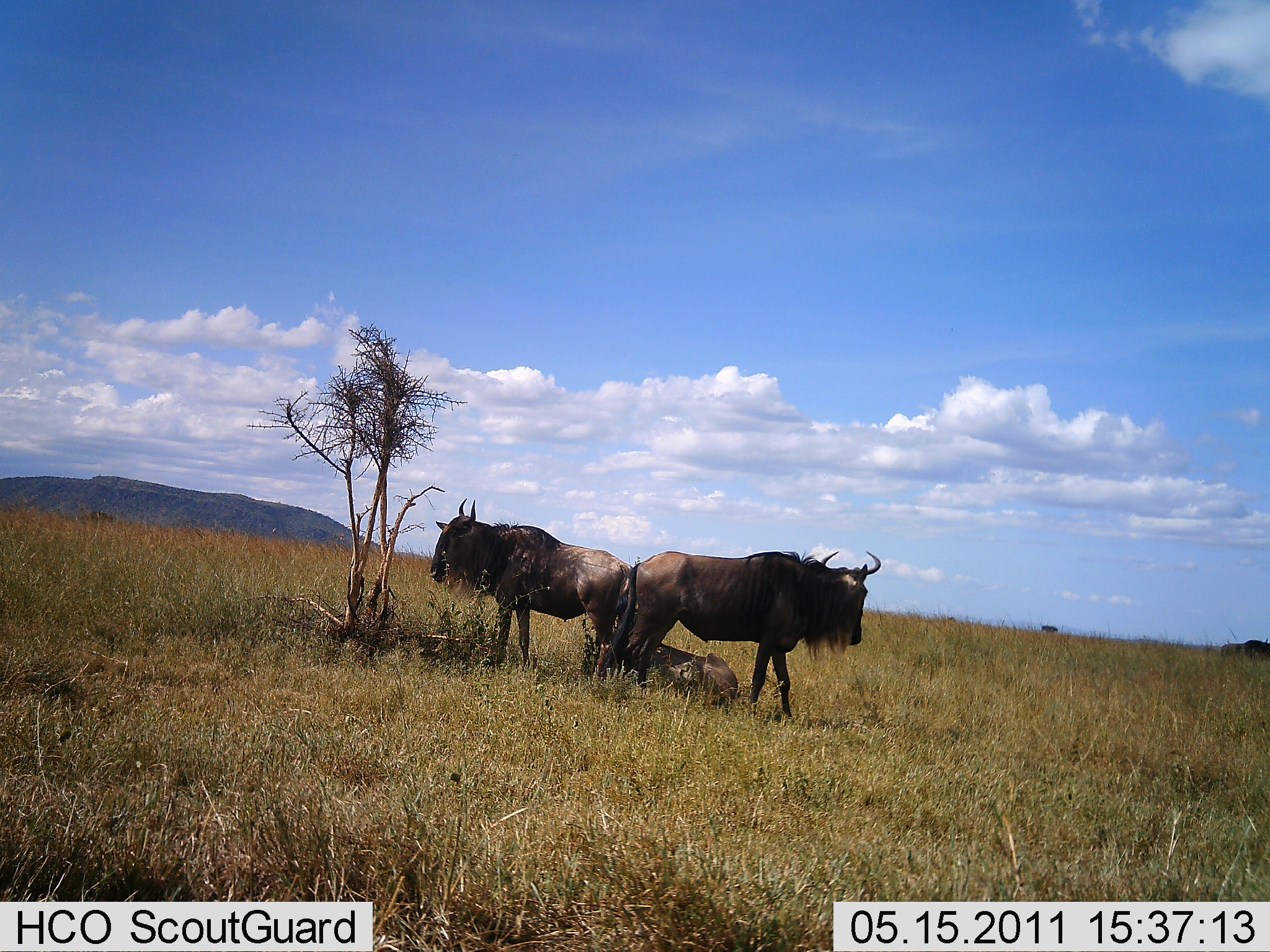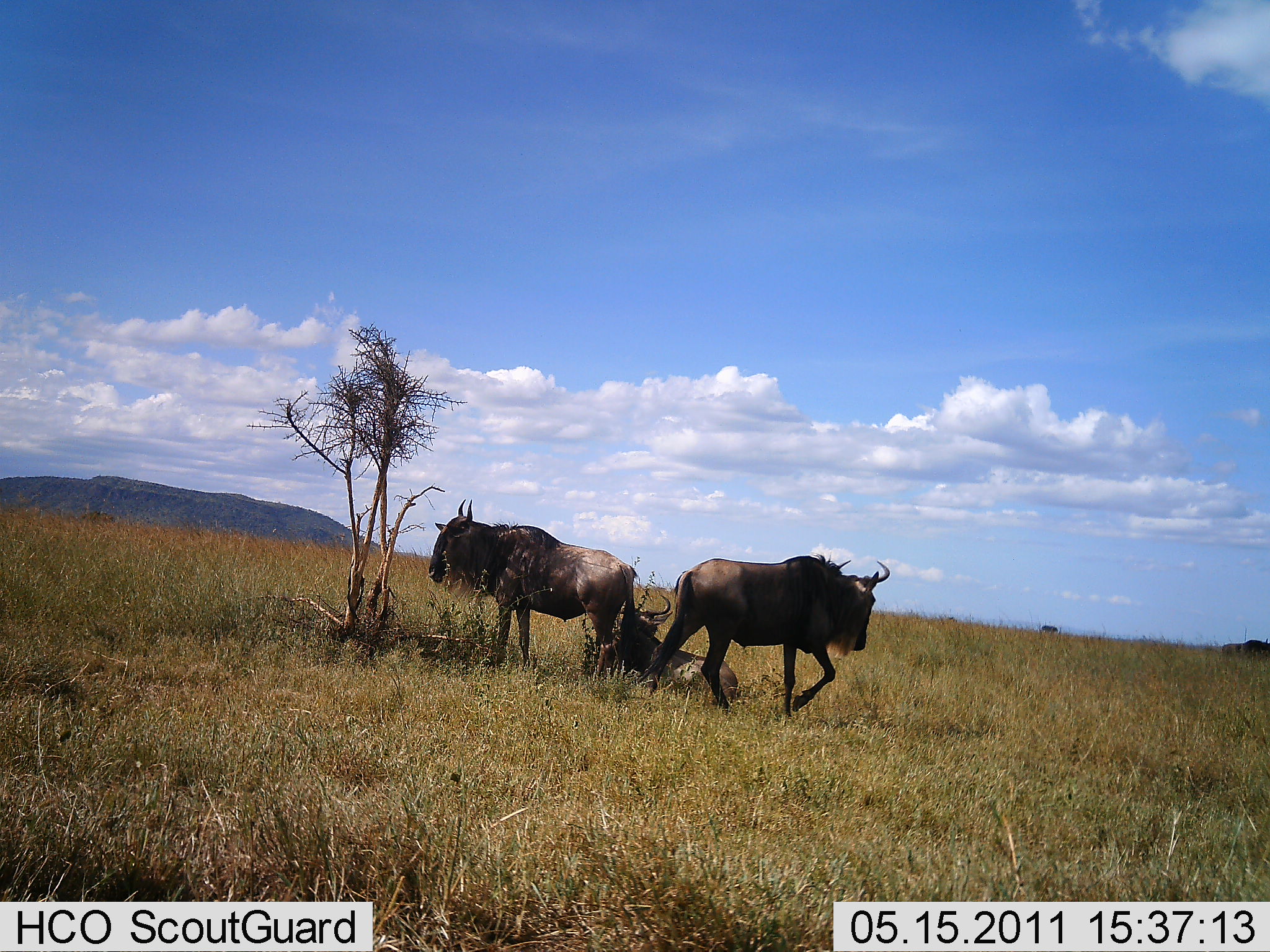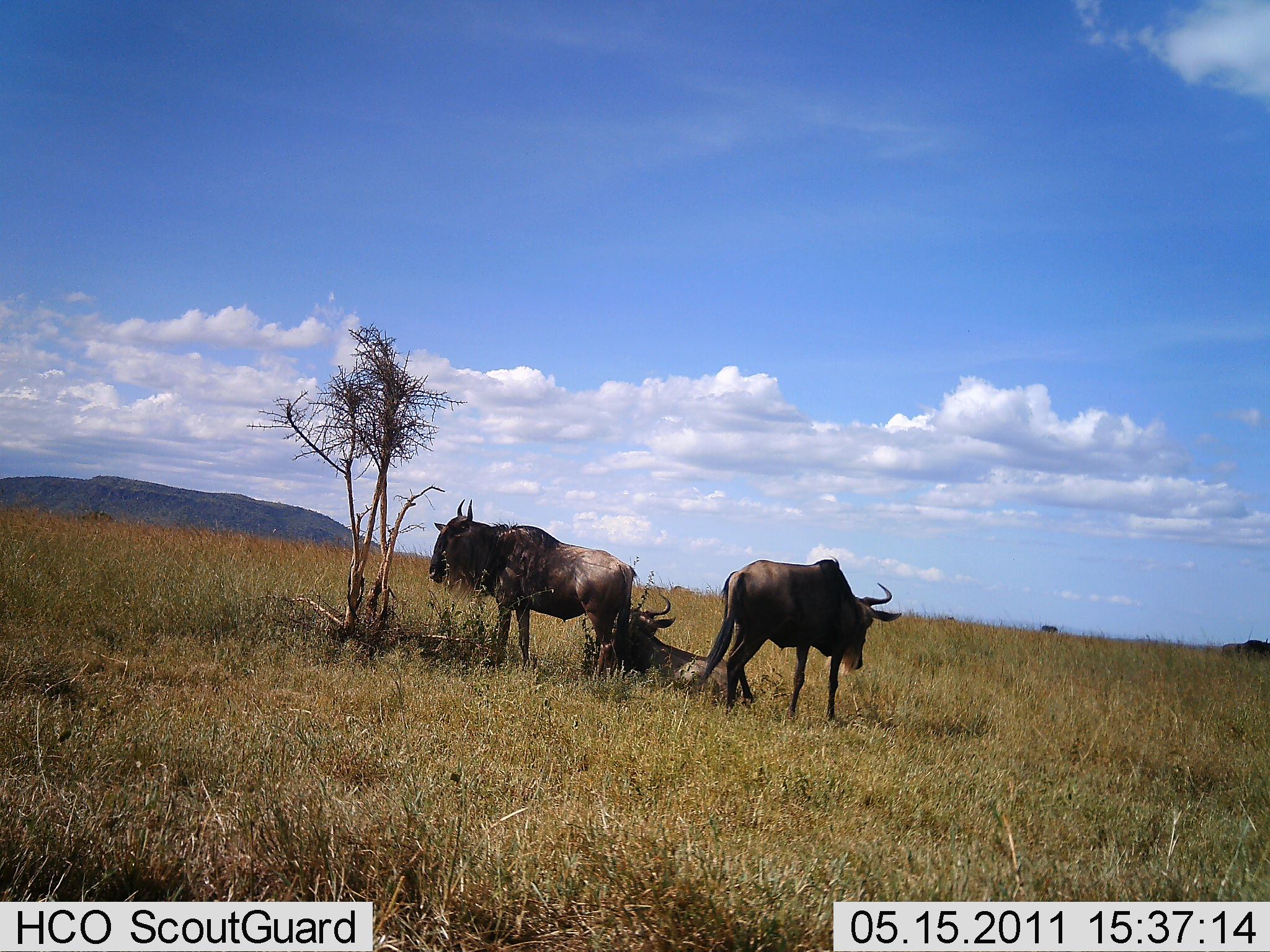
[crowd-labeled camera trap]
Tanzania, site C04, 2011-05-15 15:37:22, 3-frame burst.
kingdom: Animalia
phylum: Chordata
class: Mammalia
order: Artiodactyla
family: Bovidae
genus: Connochaetes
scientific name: Connochaetes taurinus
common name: blue wildebeest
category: wildebeest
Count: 3.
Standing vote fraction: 87%.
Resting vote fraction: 93%.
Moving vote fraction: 80%.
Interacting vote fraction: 0%.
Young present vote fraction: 0%.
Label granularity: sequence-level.